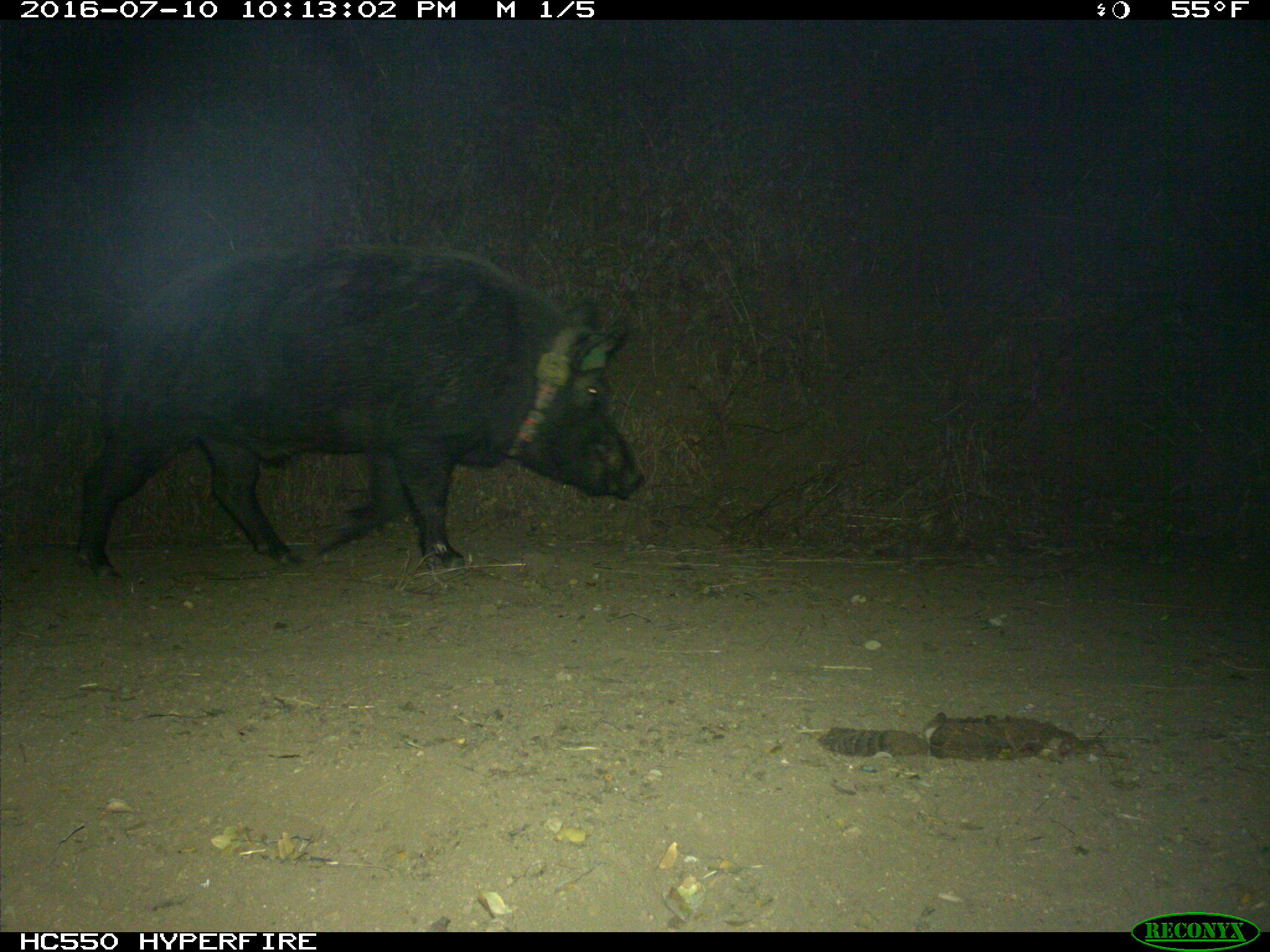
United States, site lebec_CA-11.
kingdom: Animalia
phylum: Chordata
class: Mammalia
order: Artiodactyla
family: Suidae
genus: Sus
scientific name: Sus scrofa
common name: wild boar